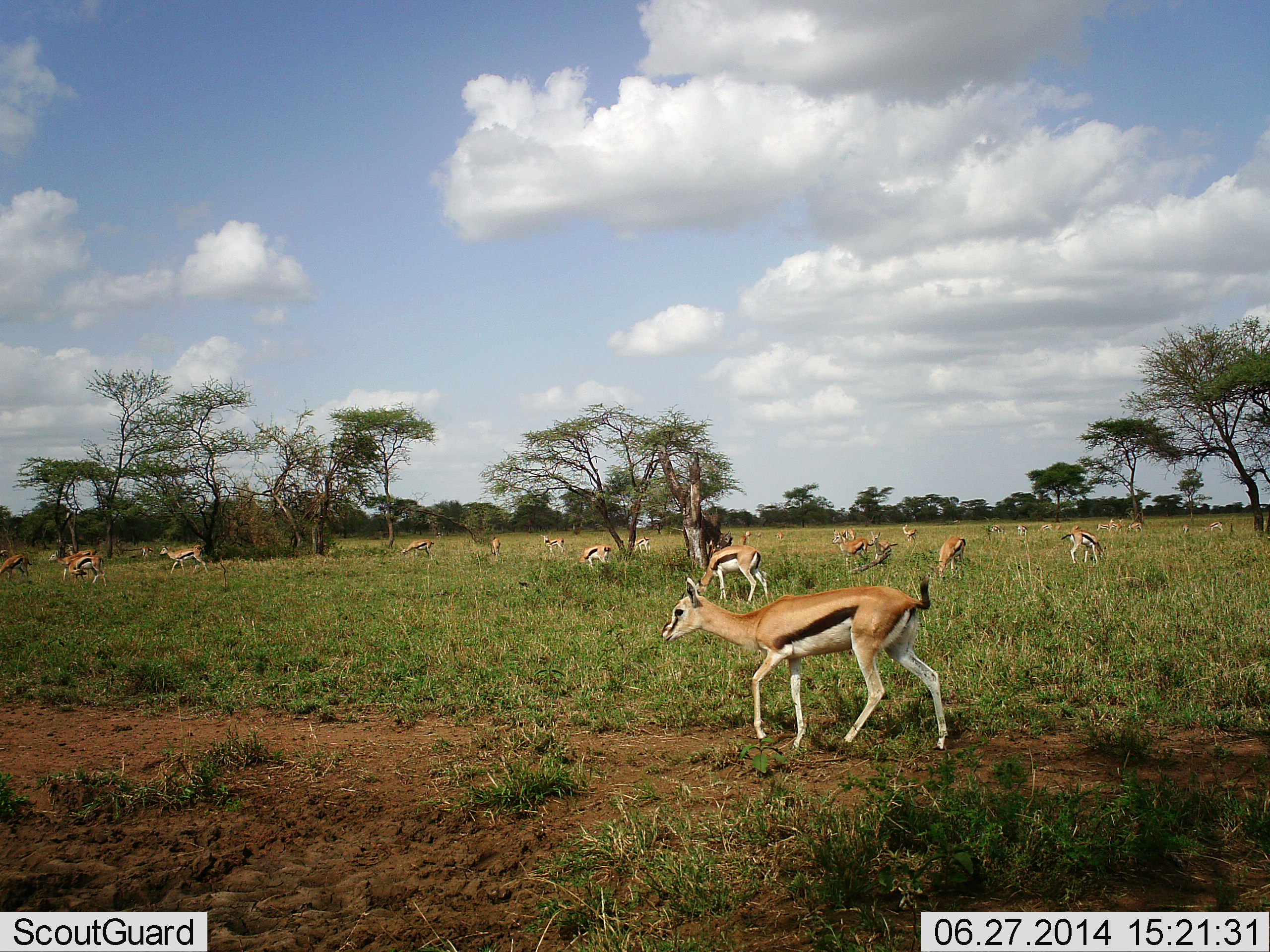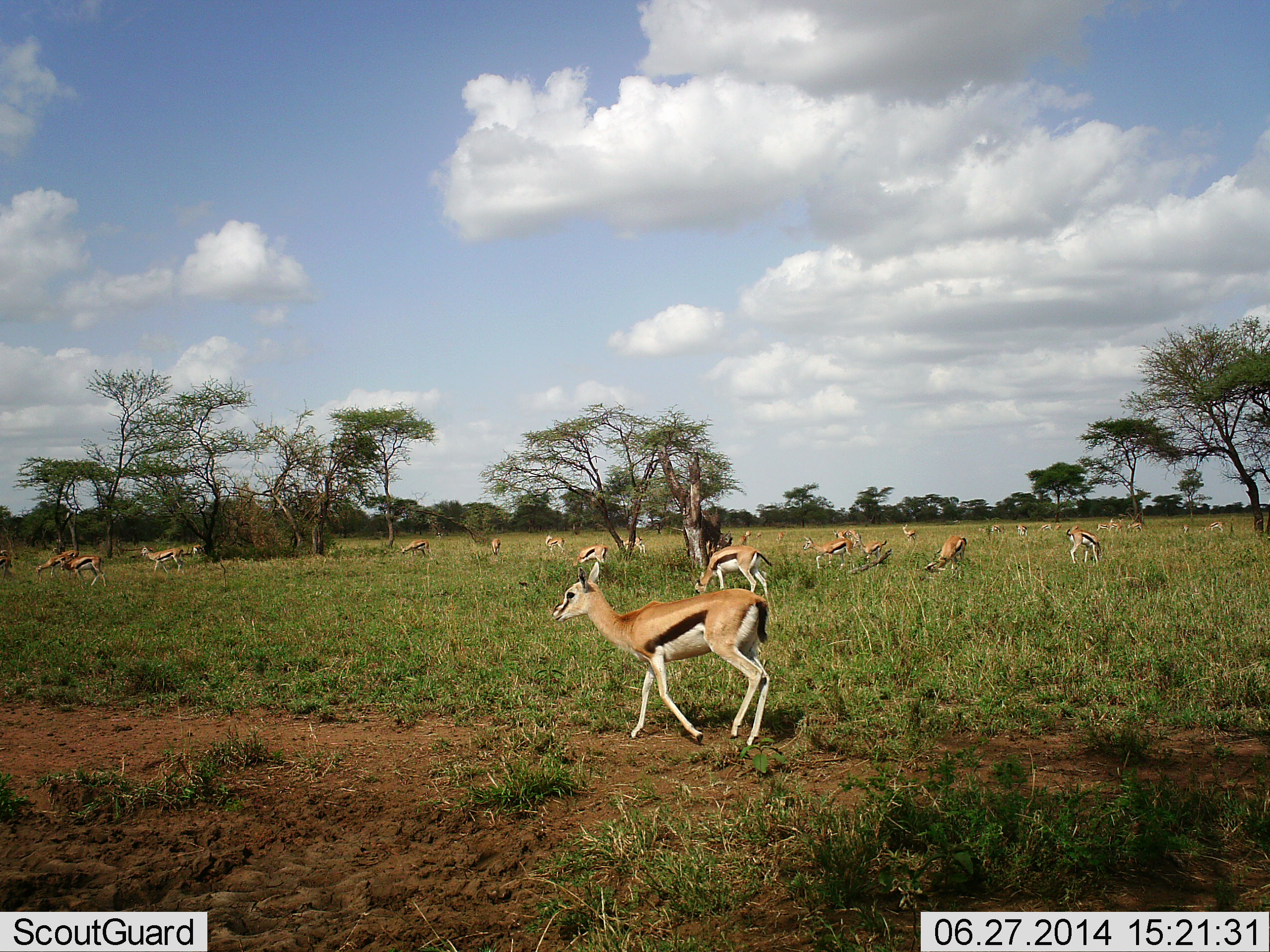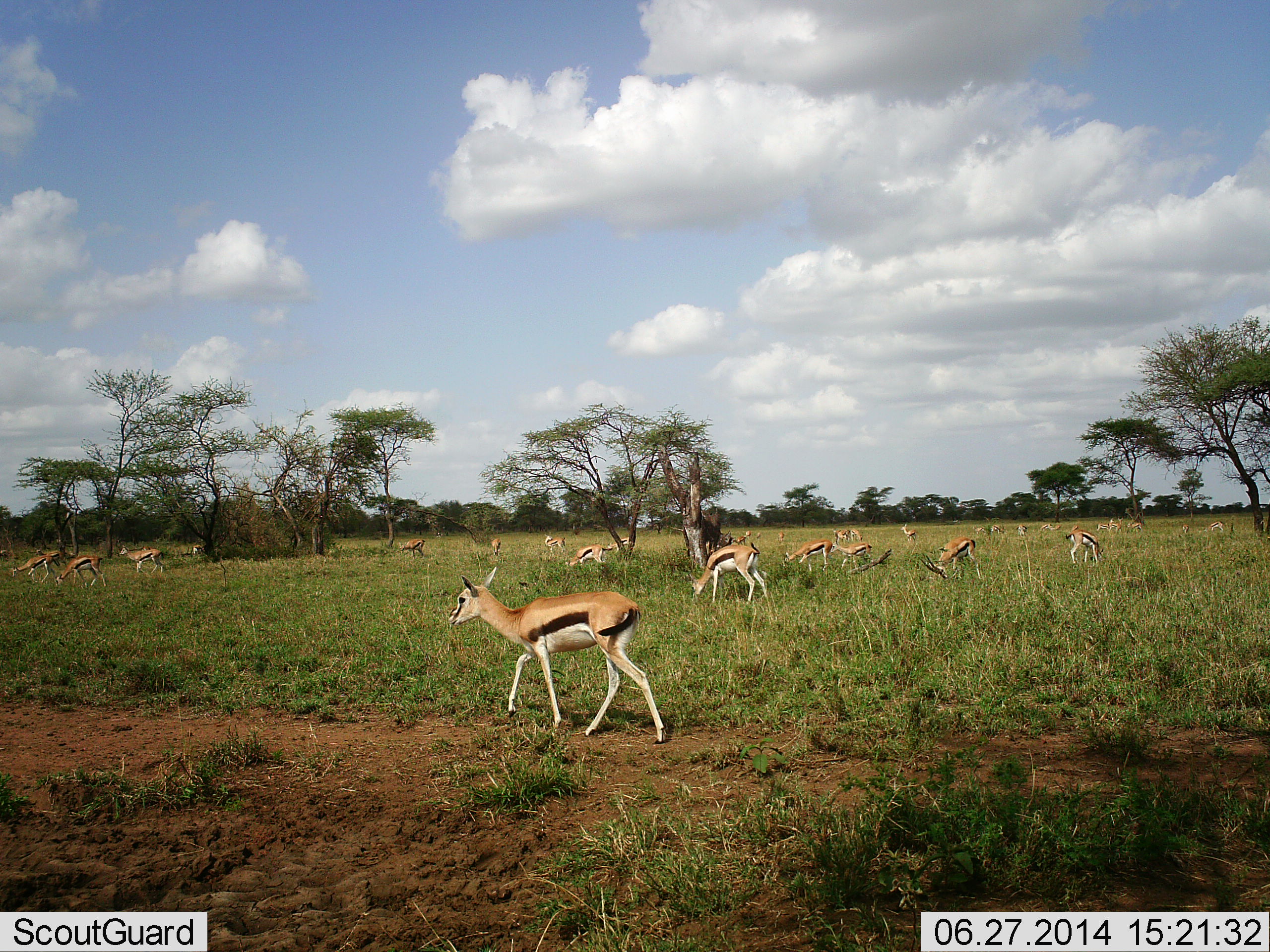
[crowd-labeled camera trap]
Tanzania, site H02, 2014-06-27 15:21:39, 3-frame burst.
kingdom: Animalia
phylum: Chordata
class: Mammalia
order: Artiodactyla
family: Bovidae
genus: Eudorcas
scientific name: Eudorcas thomsonii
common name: thomson's gazelle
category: gazellethomsons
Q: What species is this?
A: Gazellethomsons (thomson's gazelle) (Eudorcas thomsonii).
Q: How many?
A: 11-50.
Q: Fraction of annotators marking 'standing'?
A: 60%.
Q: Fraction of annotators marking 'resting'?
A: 30%.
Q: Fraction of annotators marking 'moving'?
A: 100%.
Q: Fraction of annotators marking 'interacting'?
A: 20%.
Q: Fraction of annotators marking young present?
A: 10%.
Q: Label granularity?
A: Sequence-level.